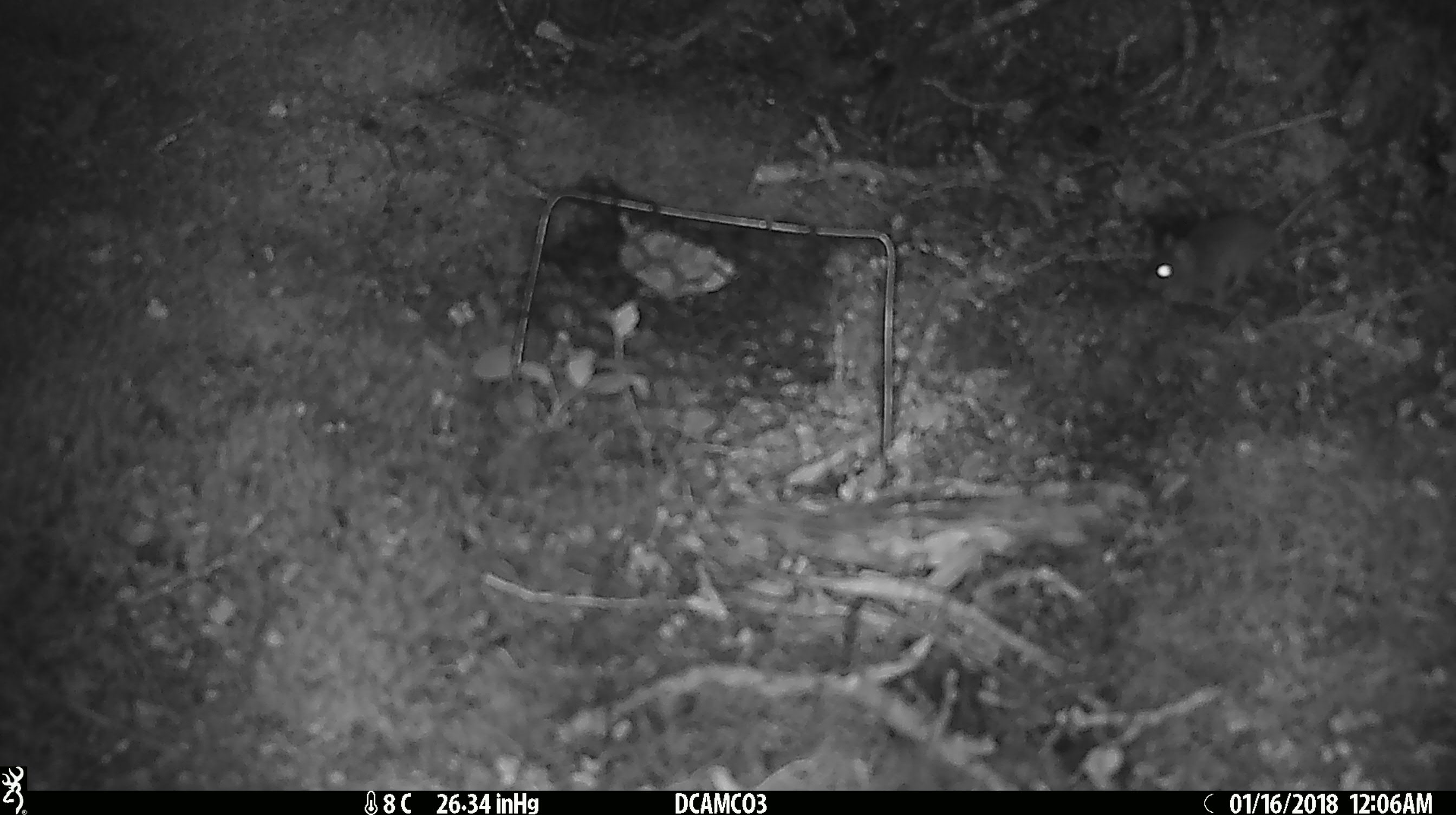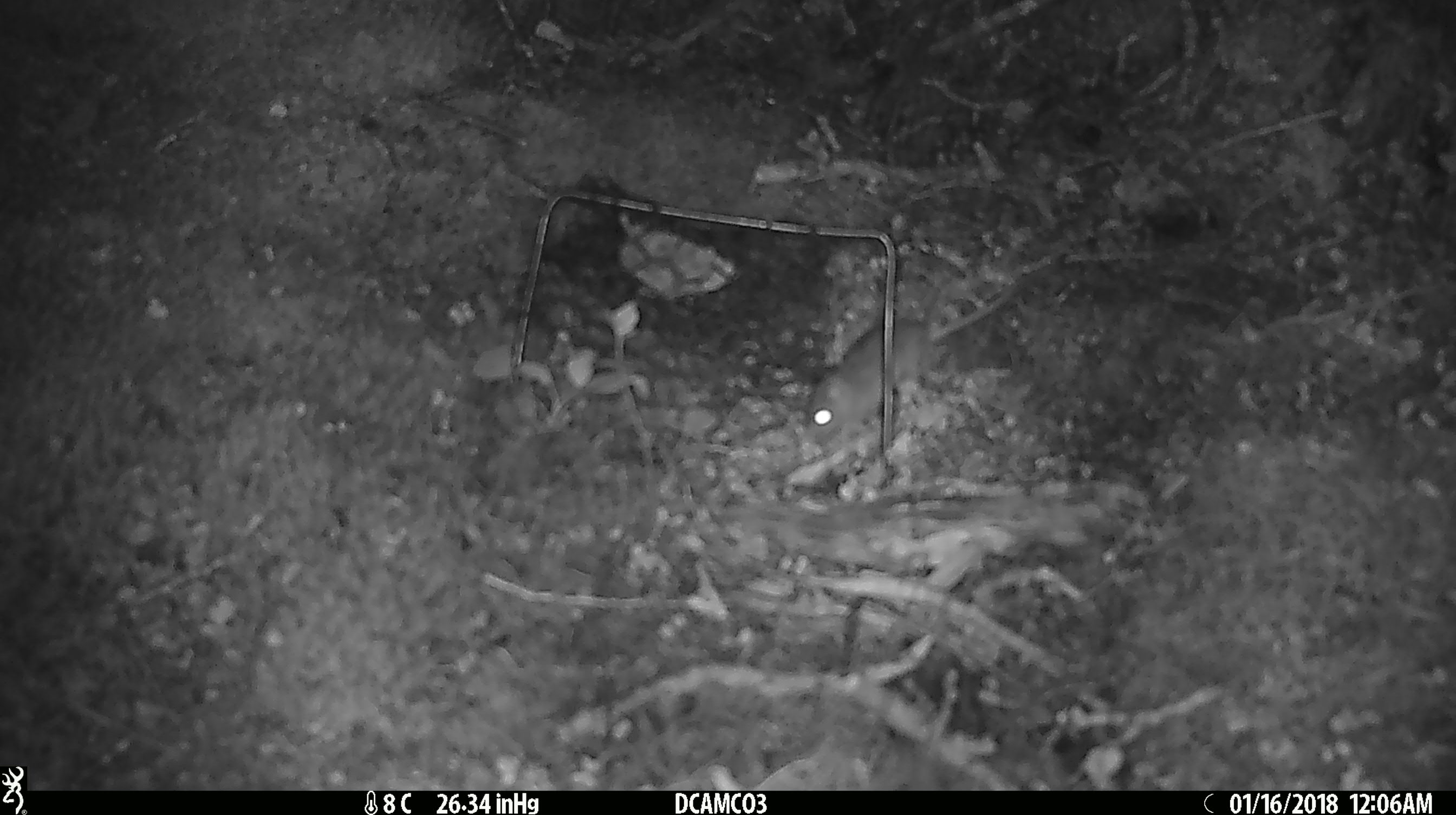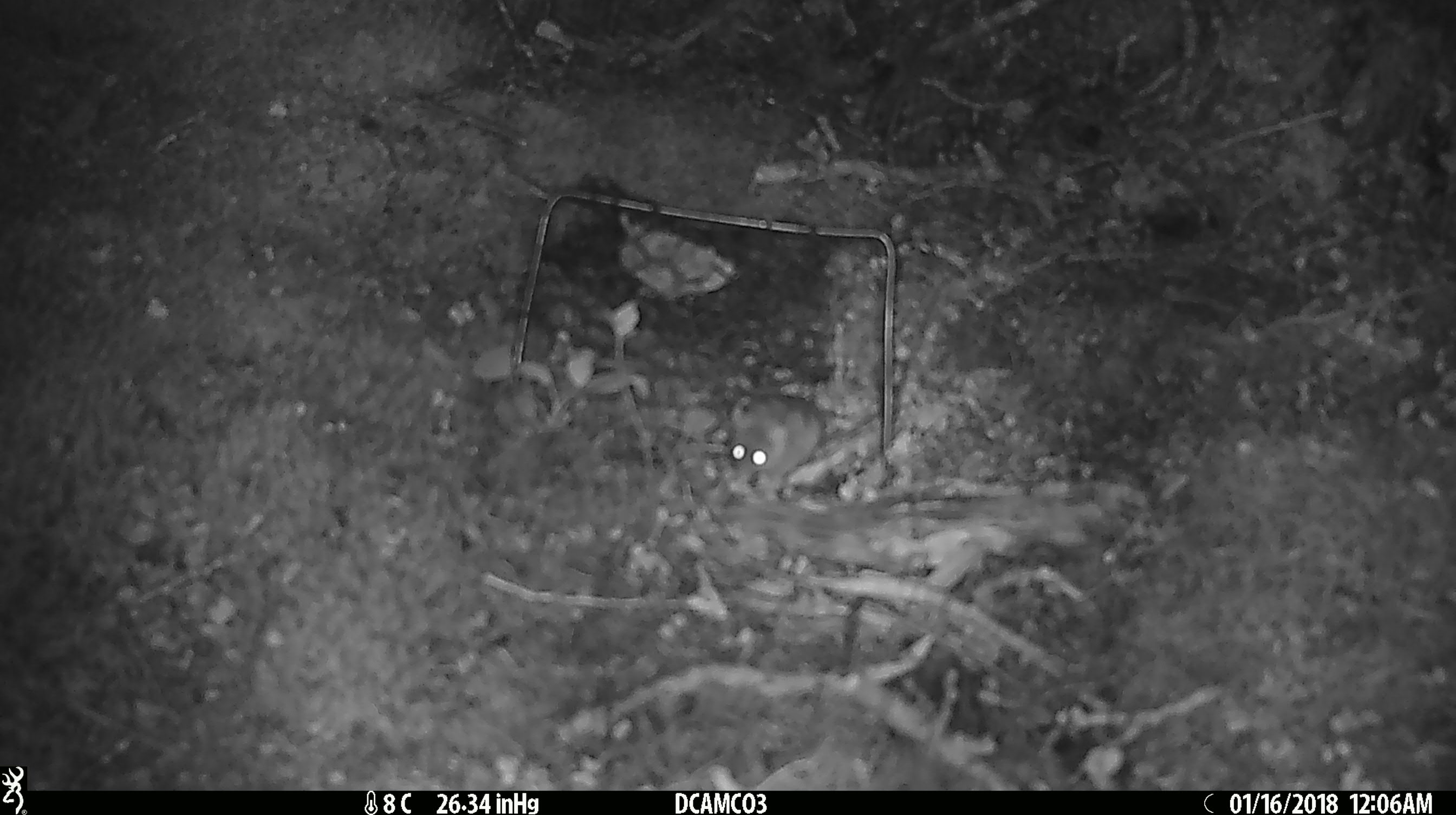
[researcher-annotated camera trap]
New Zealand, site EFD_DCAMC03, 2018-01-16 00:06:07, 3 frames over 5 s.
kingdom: Animalia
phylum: Chordata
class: Mammalia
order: Rodentia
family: Muridae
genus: Mus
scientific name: Mus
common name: mouse